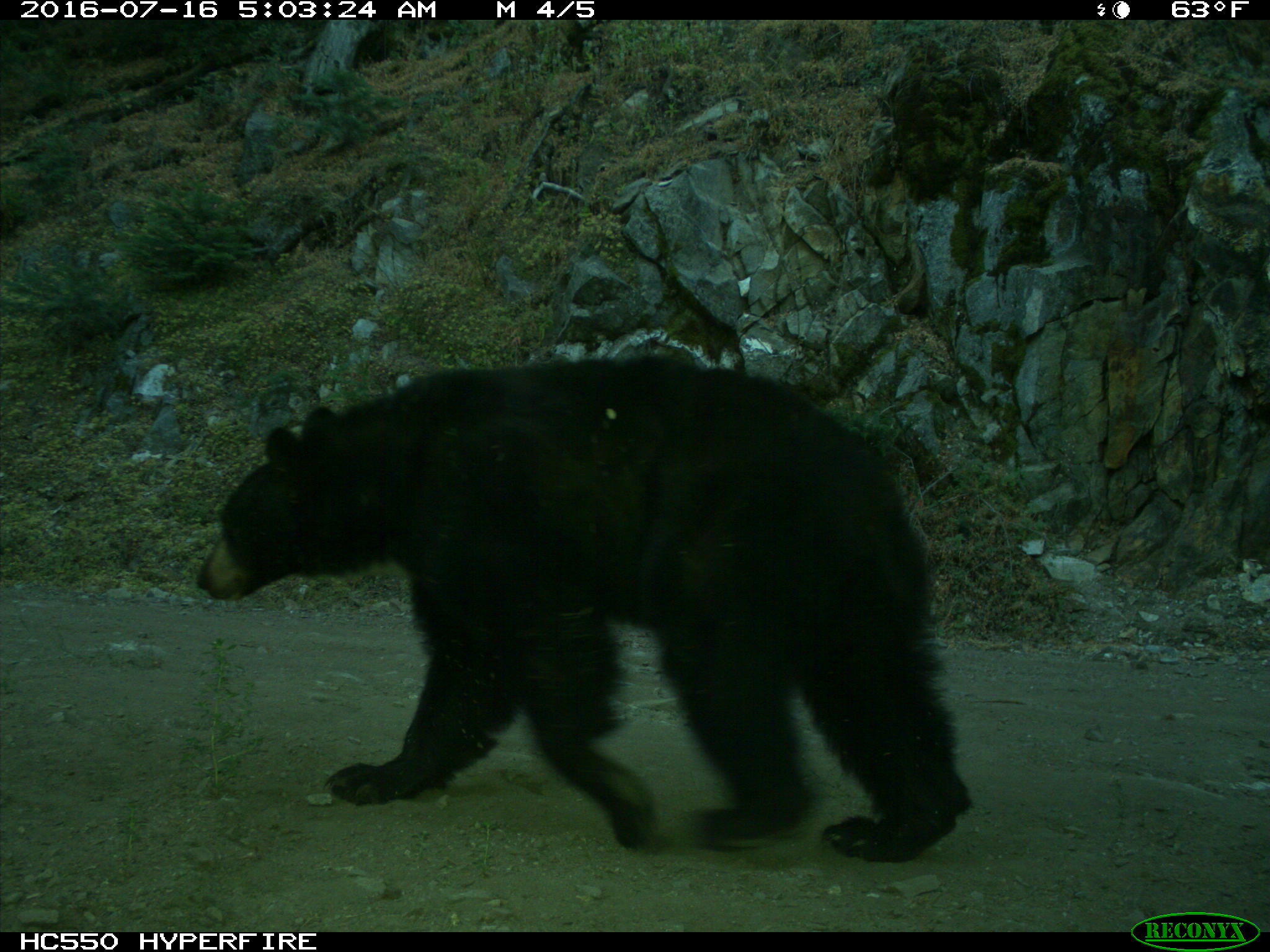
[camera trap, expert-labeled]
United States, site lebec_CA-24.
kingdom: Animalia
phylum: Chordata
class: Mammalia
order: Carnivora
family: Ursidae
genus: Ursus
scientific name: Ursus americanus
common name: american black bear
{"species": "Ursus americanus (american black bear)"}